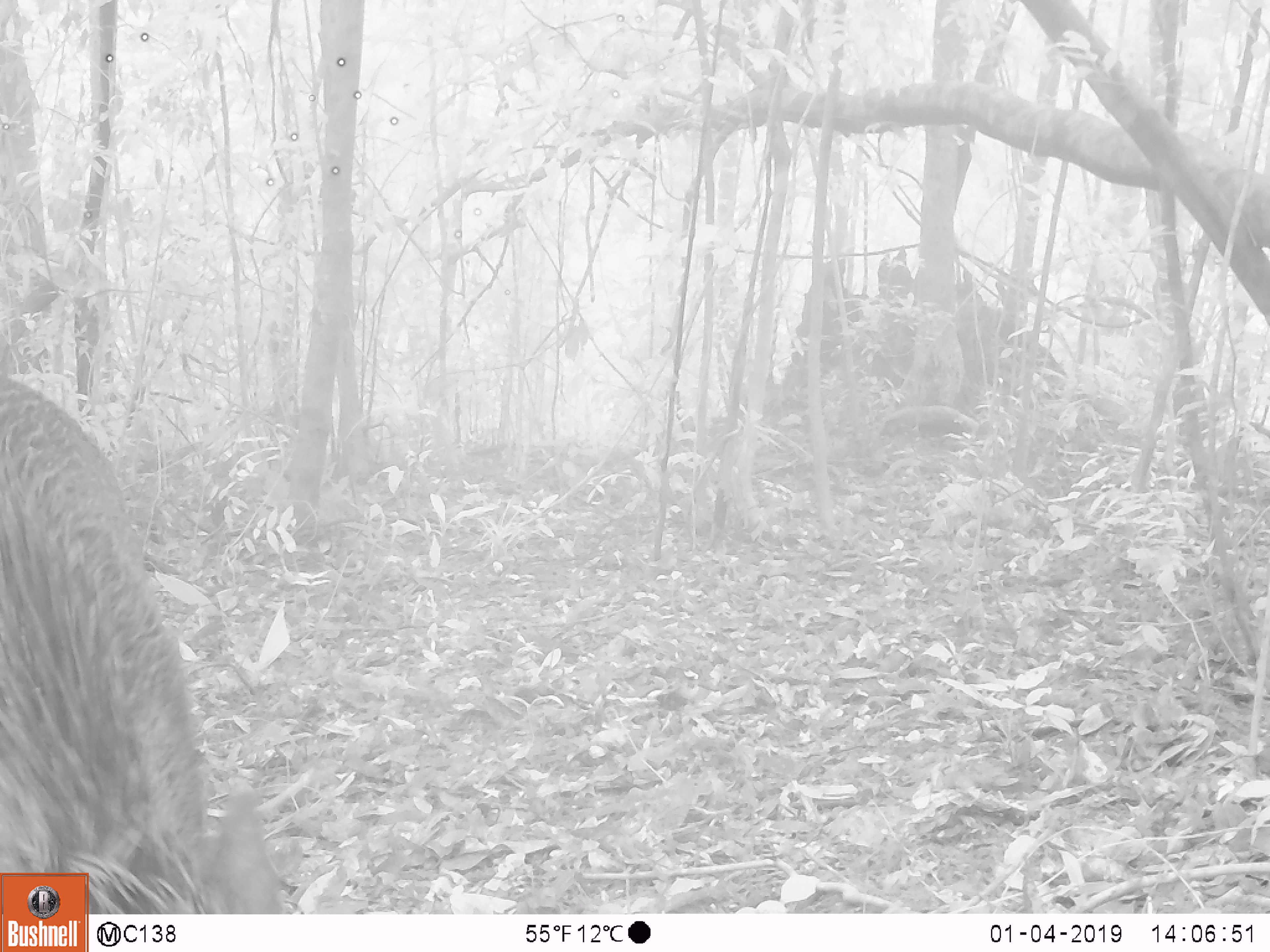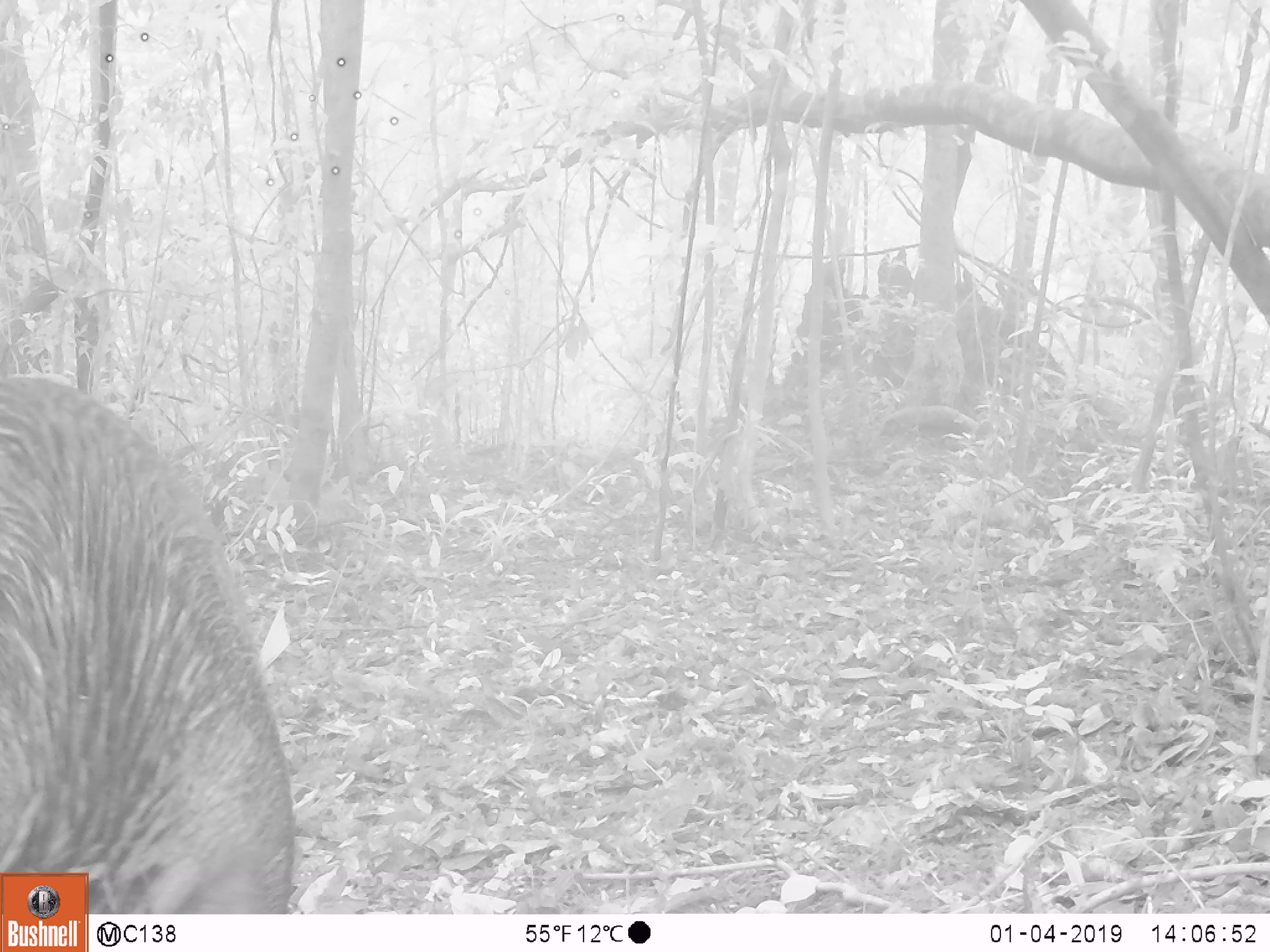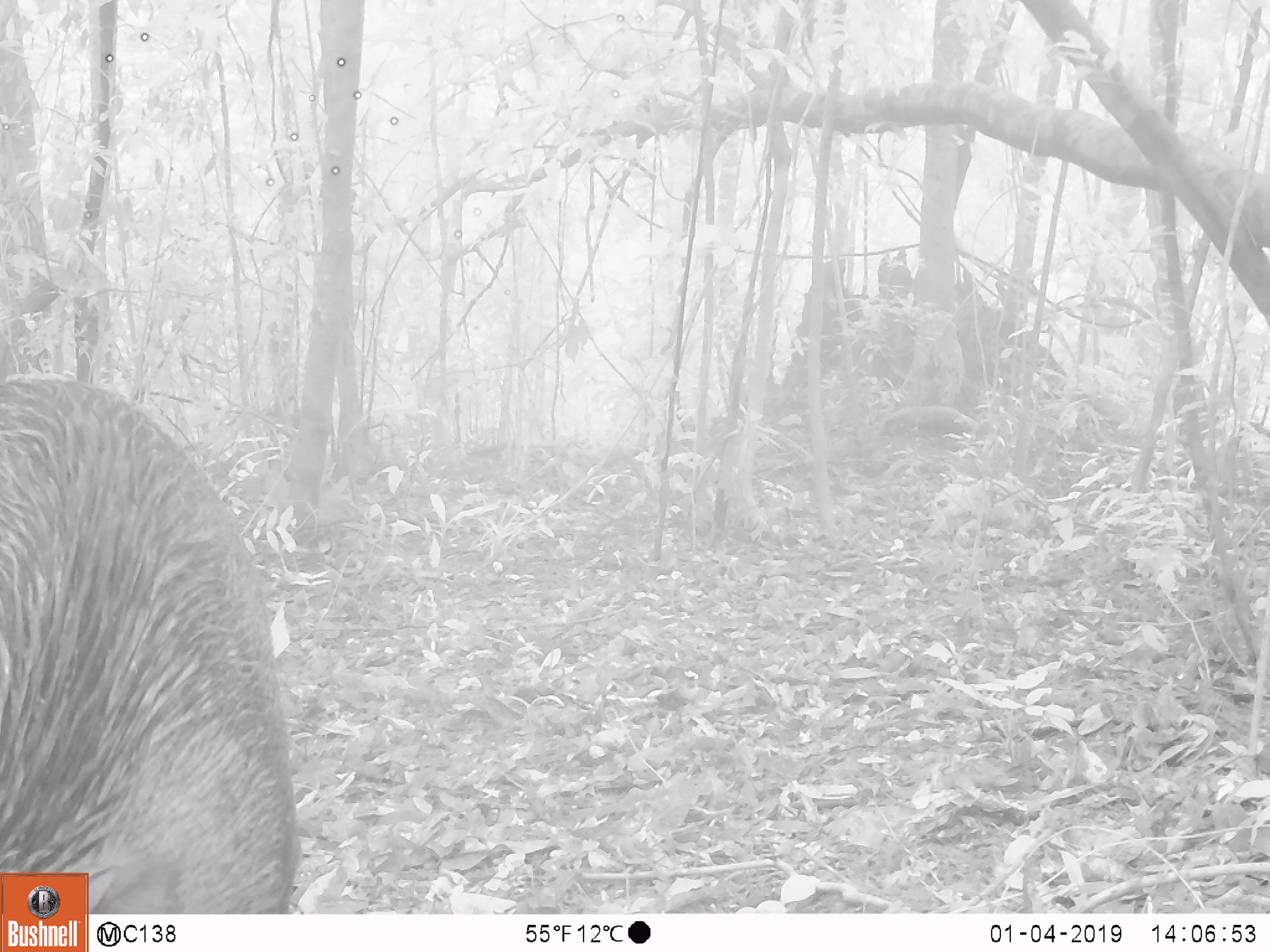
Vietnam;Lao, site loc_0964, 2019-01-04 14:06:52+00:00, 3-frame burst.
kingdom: Animalia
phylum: Chordata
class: Mammalia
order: Artiodactyla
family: Suidae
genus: Sus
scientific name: Sus scrofa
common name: eurasian wild pig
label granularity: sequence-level